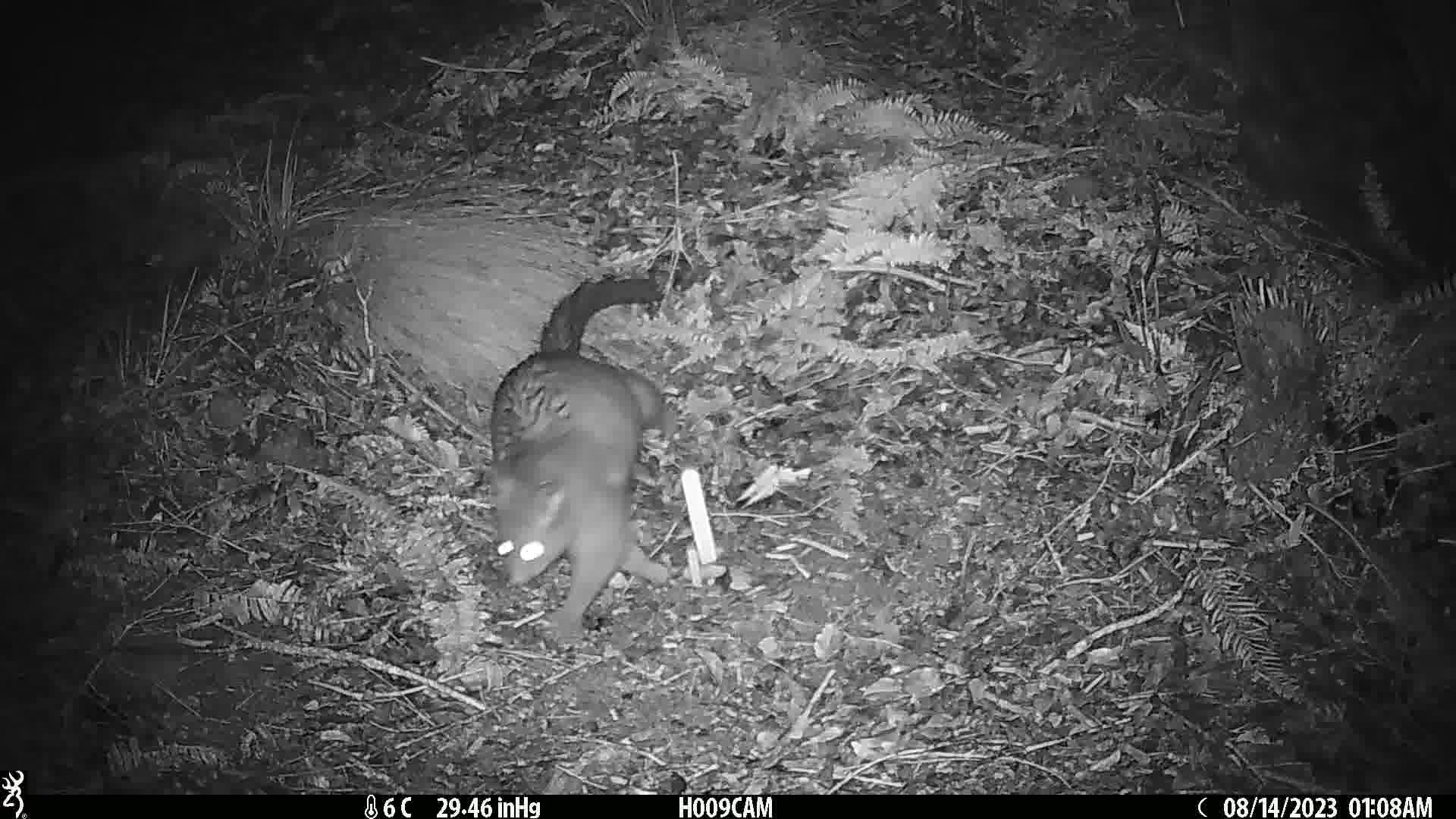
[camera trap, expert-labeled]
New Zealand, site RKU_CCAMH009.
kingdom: Animalia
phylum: Chordata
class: Mammalia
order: Diprotodontia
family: Phalangeridae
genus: Trichosurus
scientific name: Trichosurus vulpecula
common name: common brushtail possum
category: possum